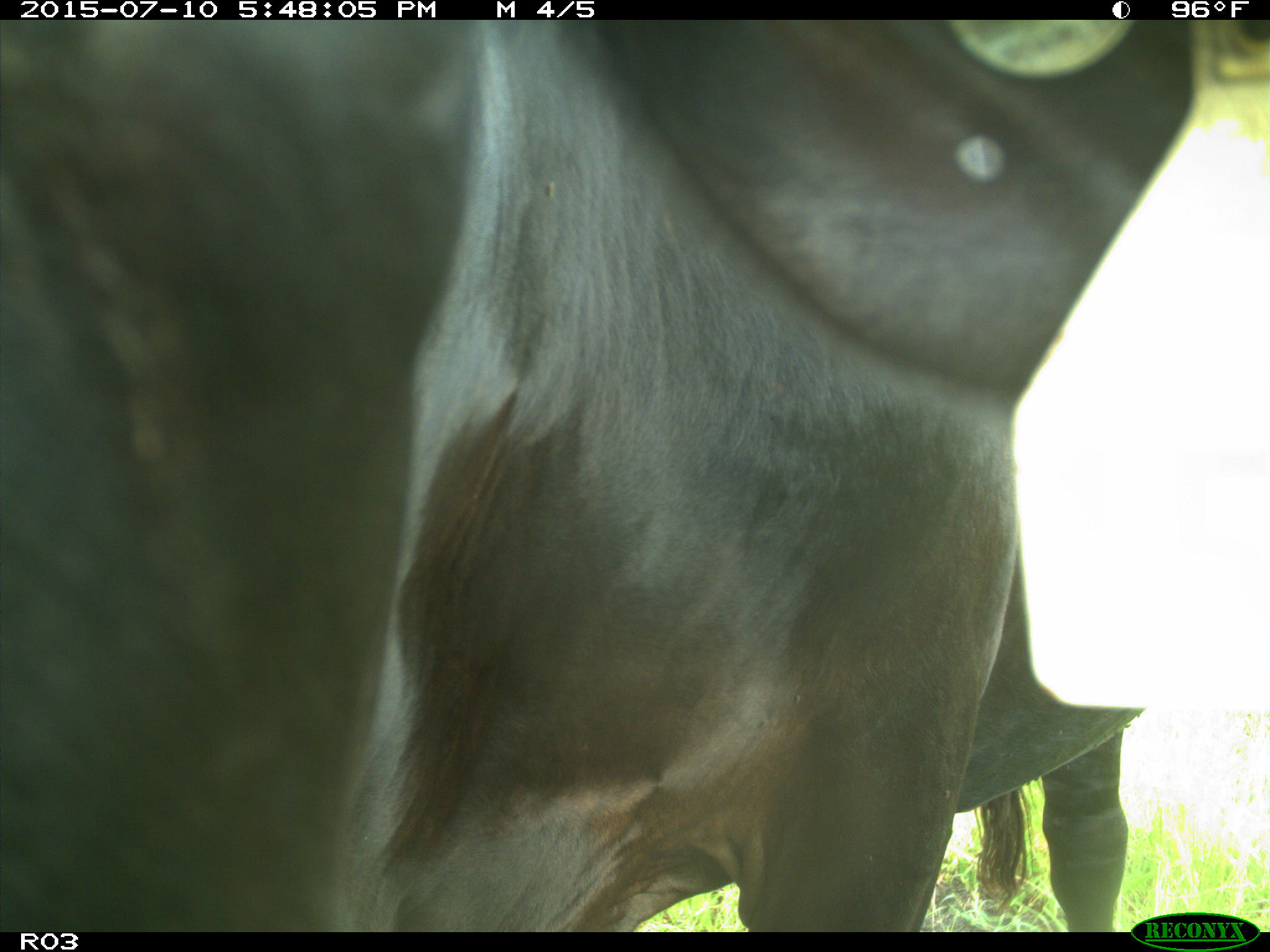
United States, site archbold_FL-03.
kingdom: Animalia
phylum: Chordata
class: Mammalia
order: Artiodactyla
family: Bovidae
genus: Bos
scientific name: Bos taurus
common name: domestic cow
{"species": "Bos taurus (domestic cow)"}